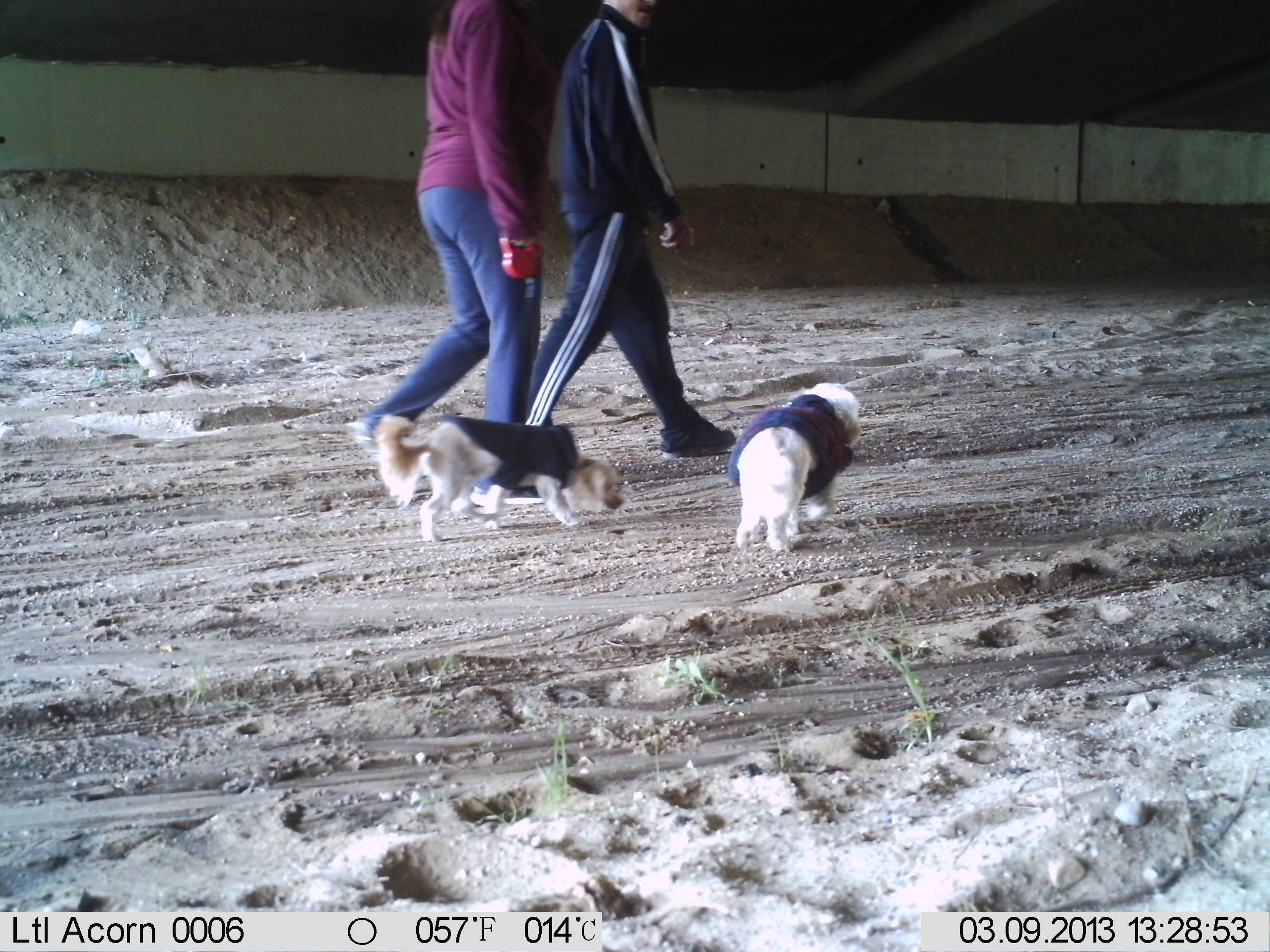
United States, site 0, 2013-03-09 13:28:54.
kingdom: Animalia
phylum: Chordata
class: Mammalia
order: Carnivora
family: Canidae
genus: Canis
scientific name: Canis familiaris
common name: domestic dog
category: dog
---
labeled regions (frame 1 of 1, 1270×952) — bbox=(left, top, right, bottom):
dog: bbox=(368, 395, 635, 547); bbox=(713, 378, 872, 568)